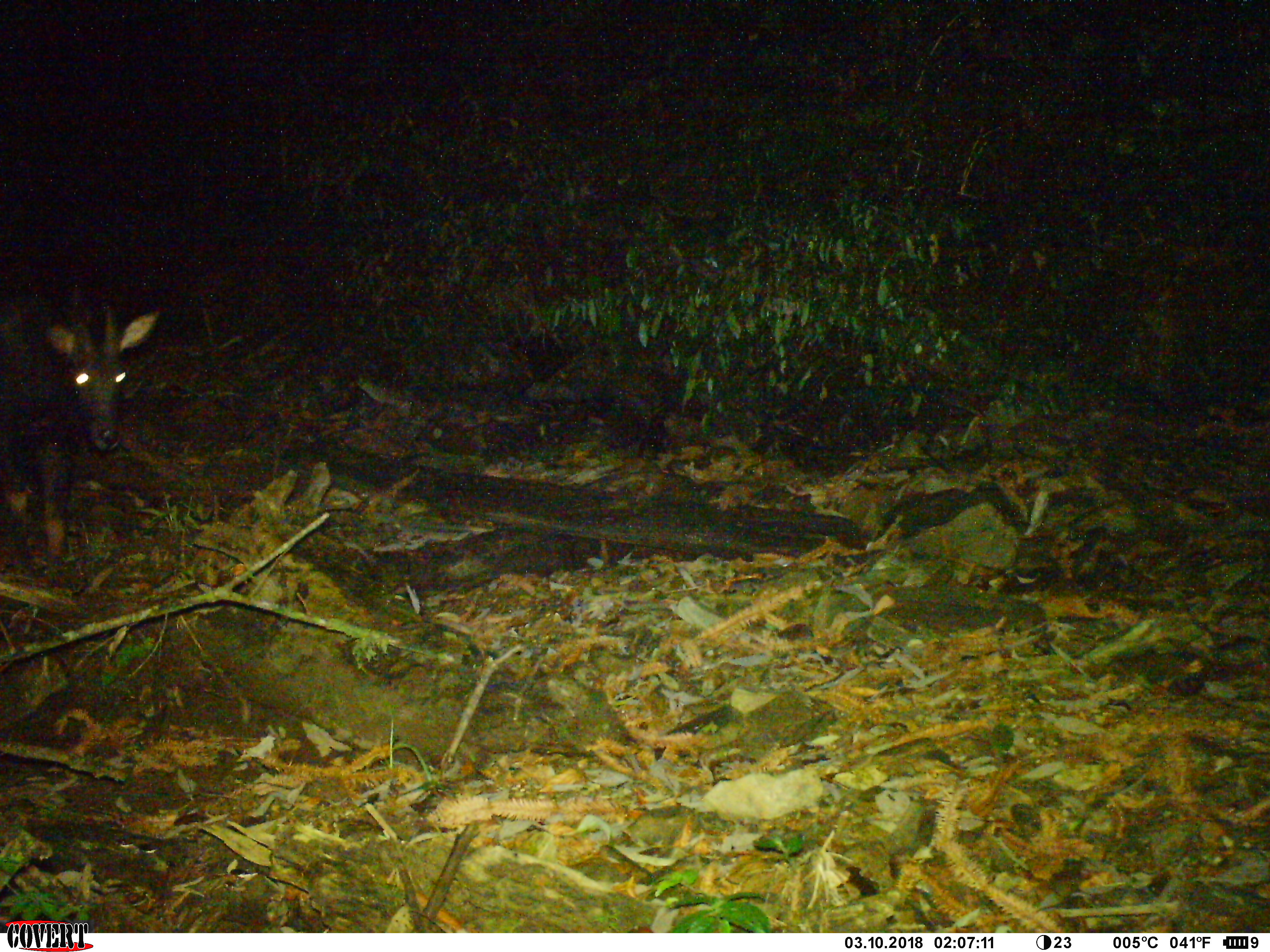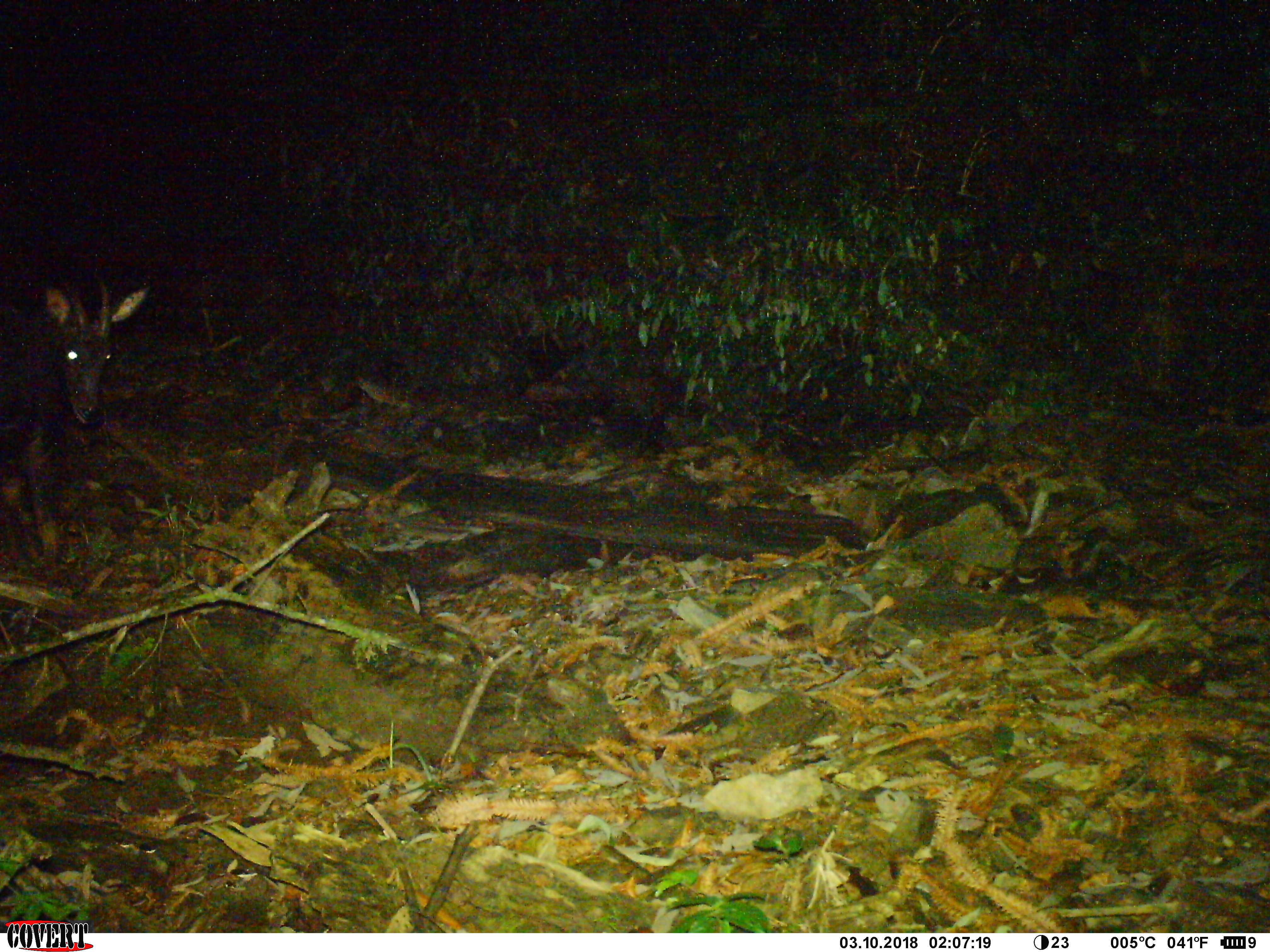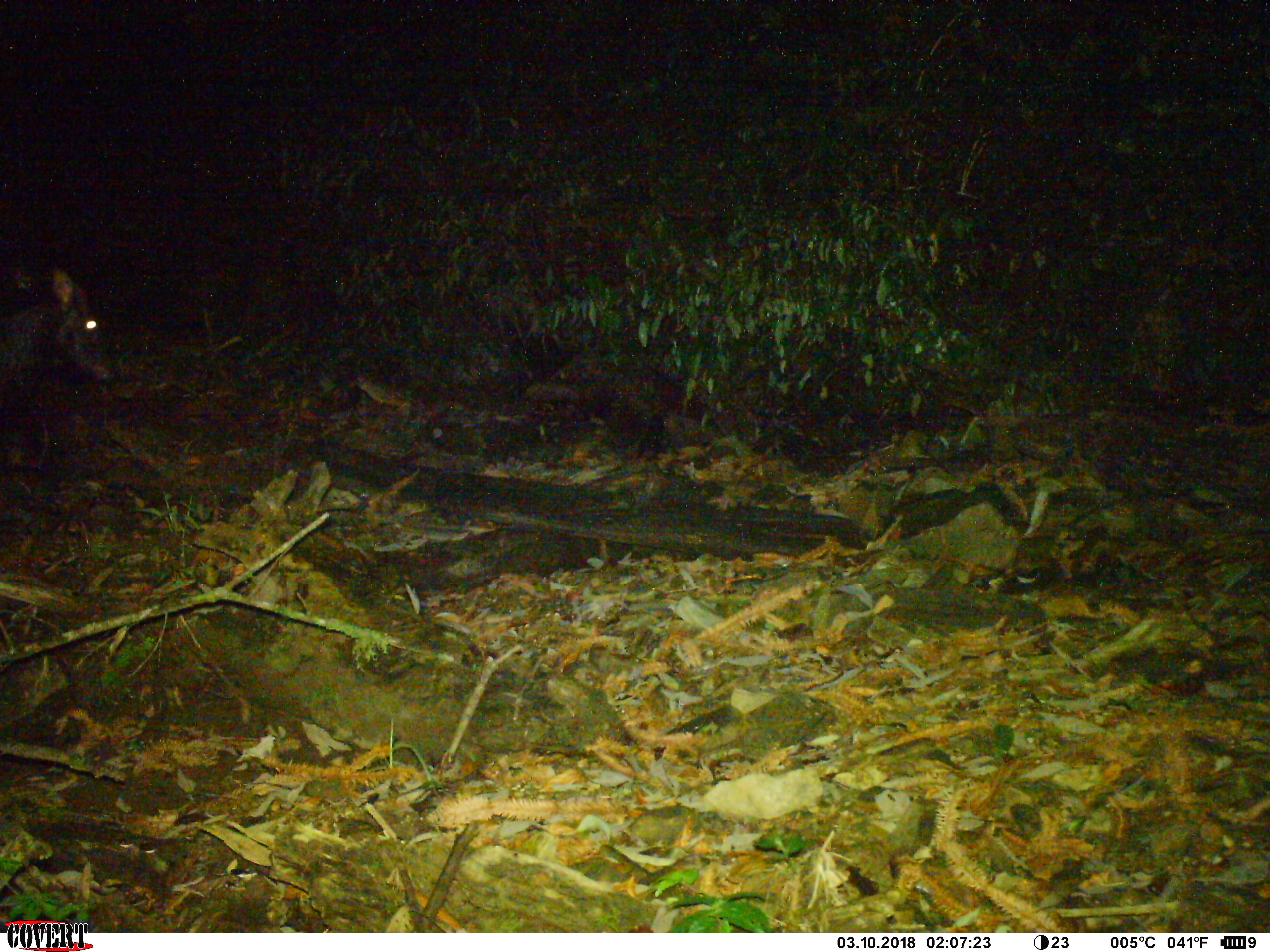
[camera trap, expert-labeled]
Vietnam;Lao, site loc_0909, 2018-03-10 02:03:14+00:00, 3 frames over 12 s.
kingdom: Animalia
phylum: Chordata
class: Mammalia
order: Artiodactyla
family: Bovidae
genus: Capricornis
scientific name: Capricornis sumatraensis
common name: chinese serow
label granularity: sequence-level